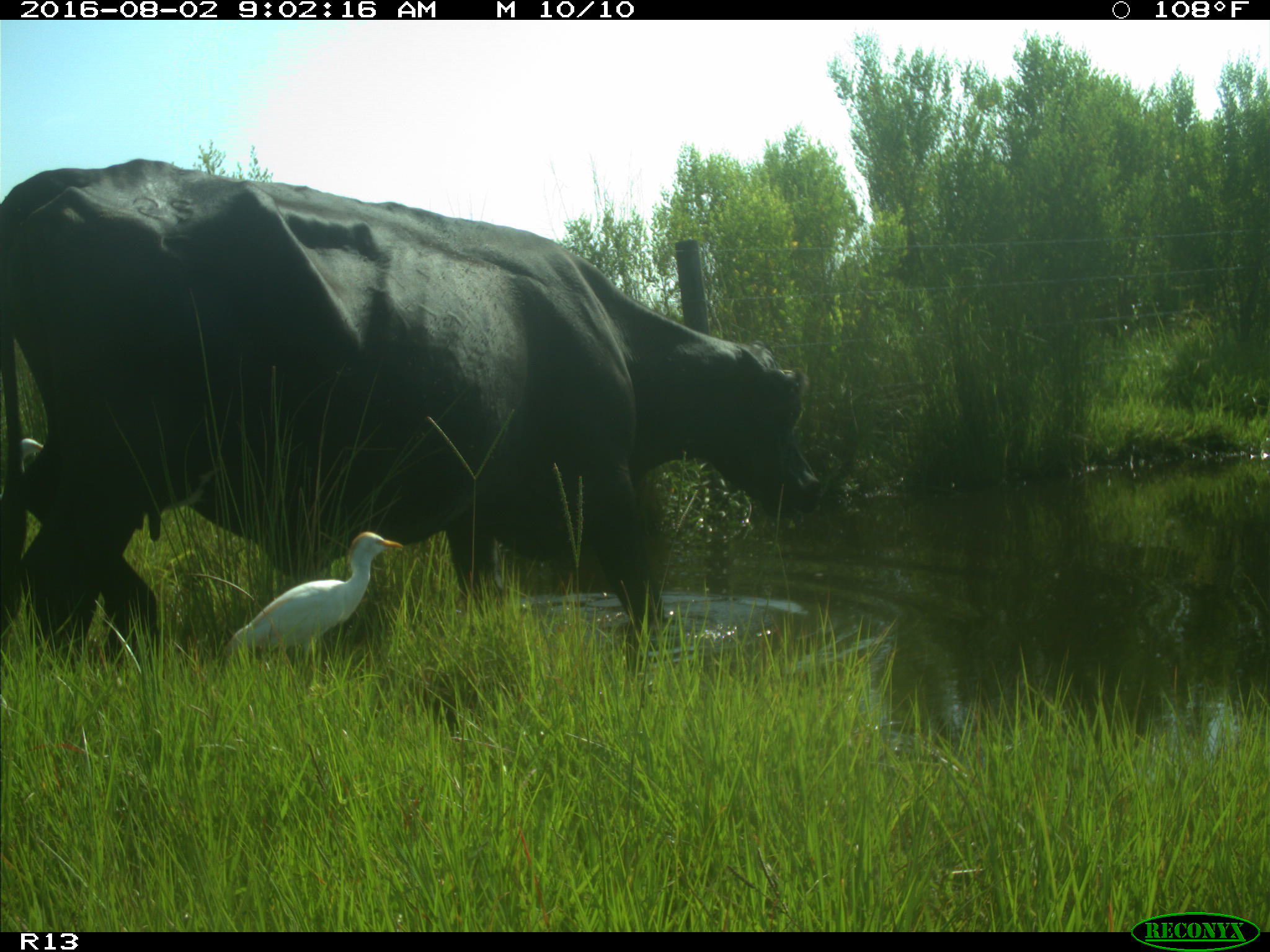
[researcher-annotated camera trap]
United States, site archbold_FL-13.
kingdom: Animalia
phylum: Chordata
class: Mammalia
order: Artiodactyla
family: Bovidae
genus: Bos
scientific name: Bos taurus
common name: domestic cow